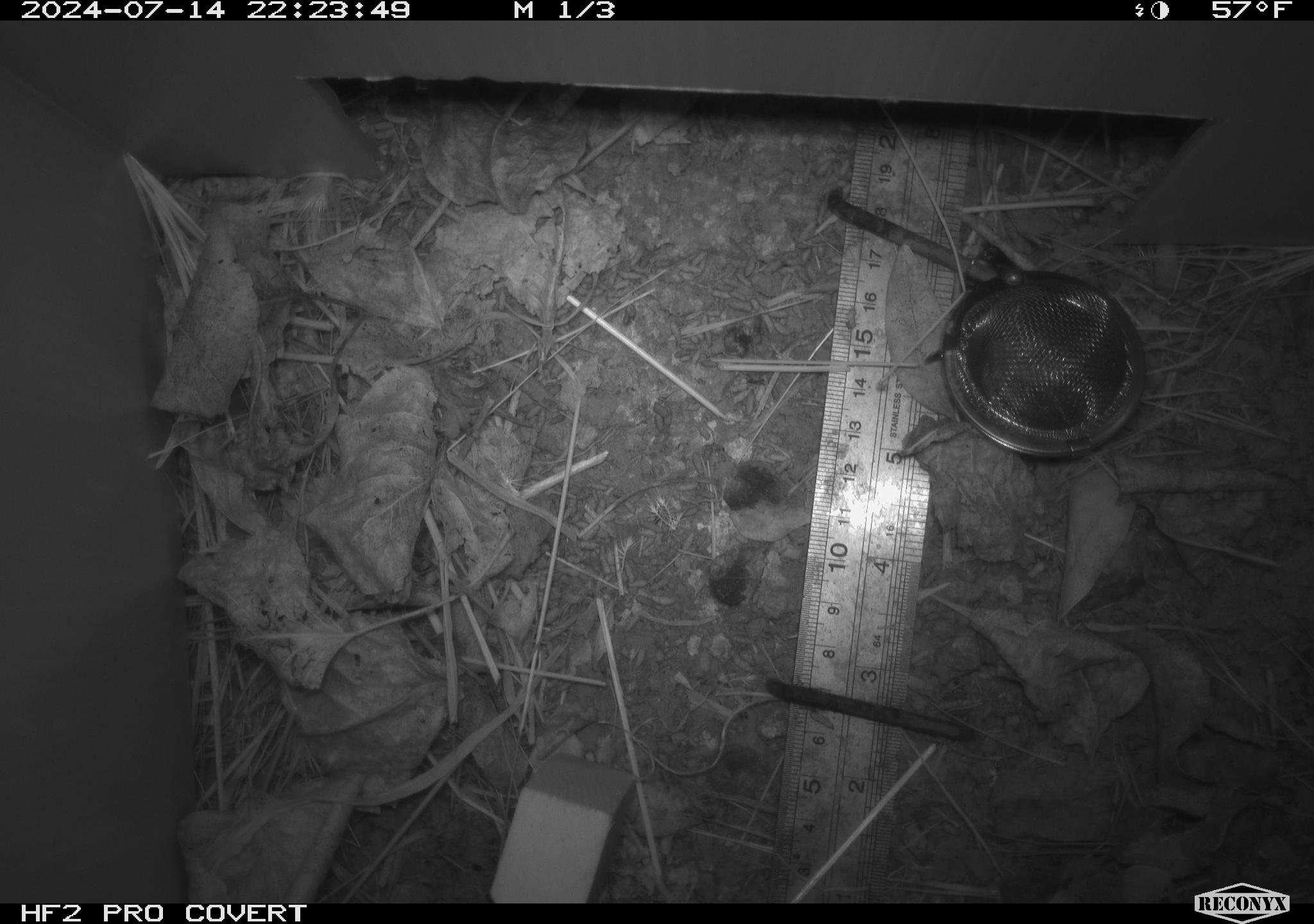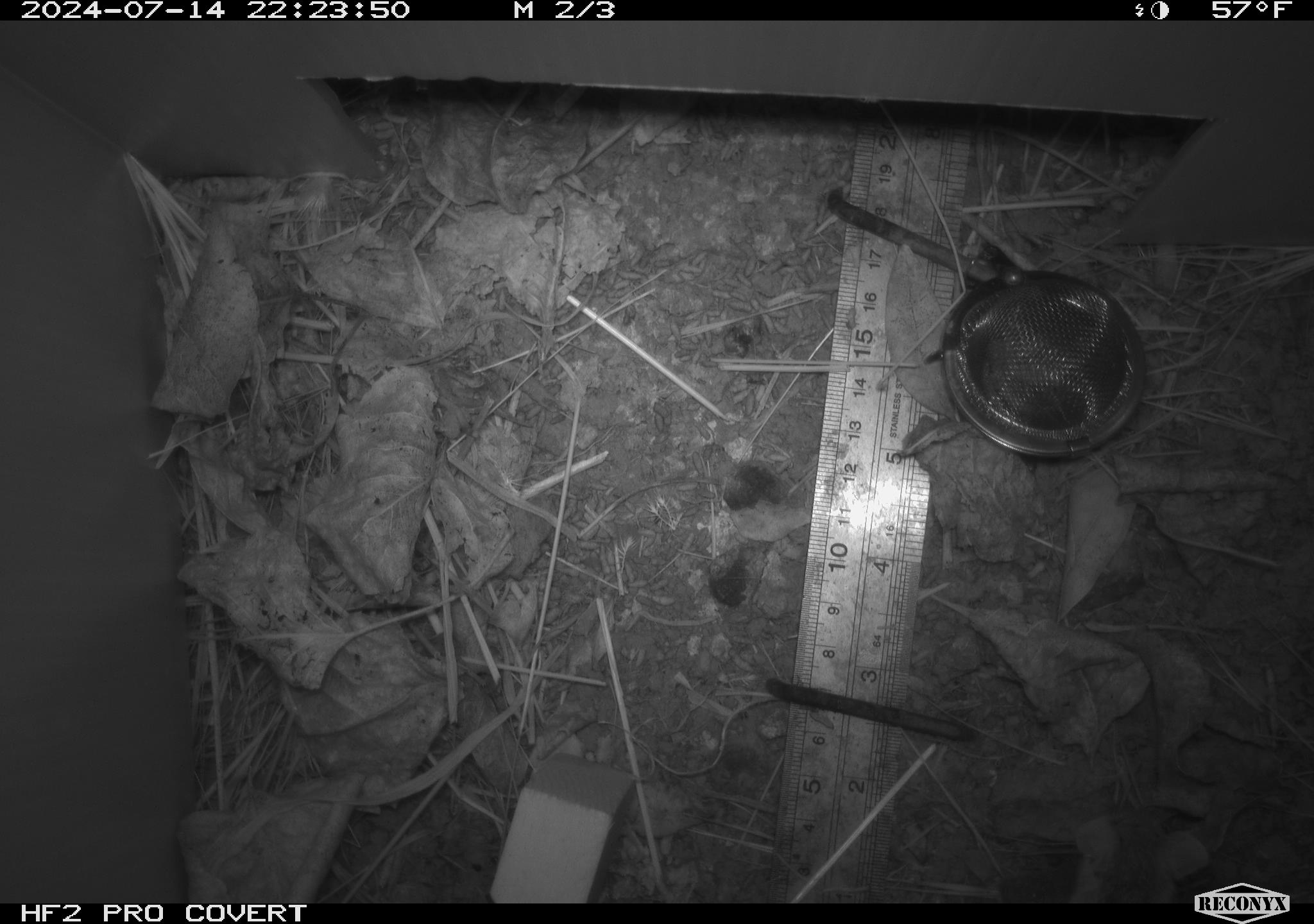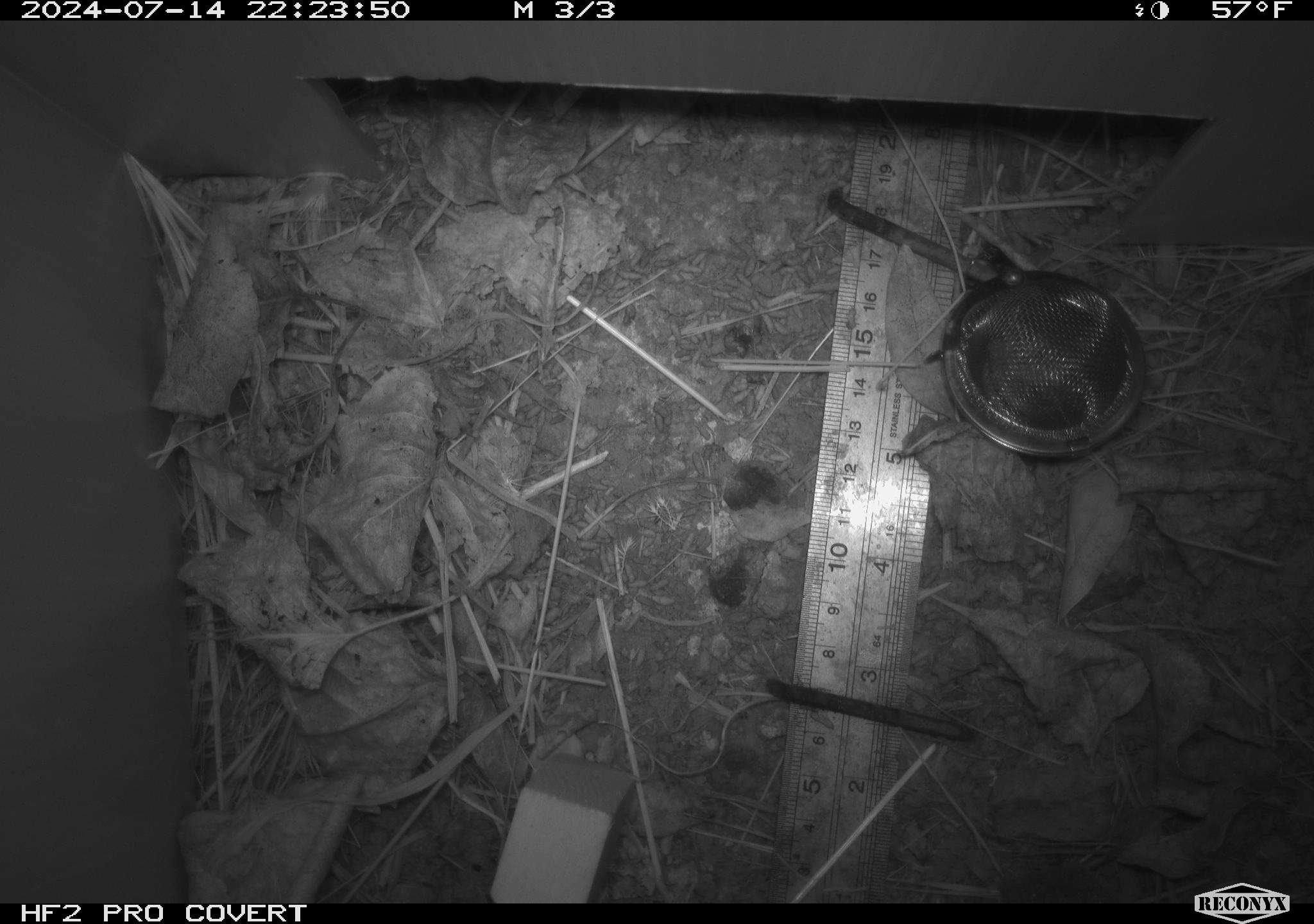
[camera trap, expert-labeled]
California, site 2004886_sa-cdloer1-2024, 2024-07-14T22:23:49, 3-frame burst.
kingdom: Animalia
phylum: Chordata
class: Mammalia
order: Rodentia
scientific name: Rodentia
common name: mouse species